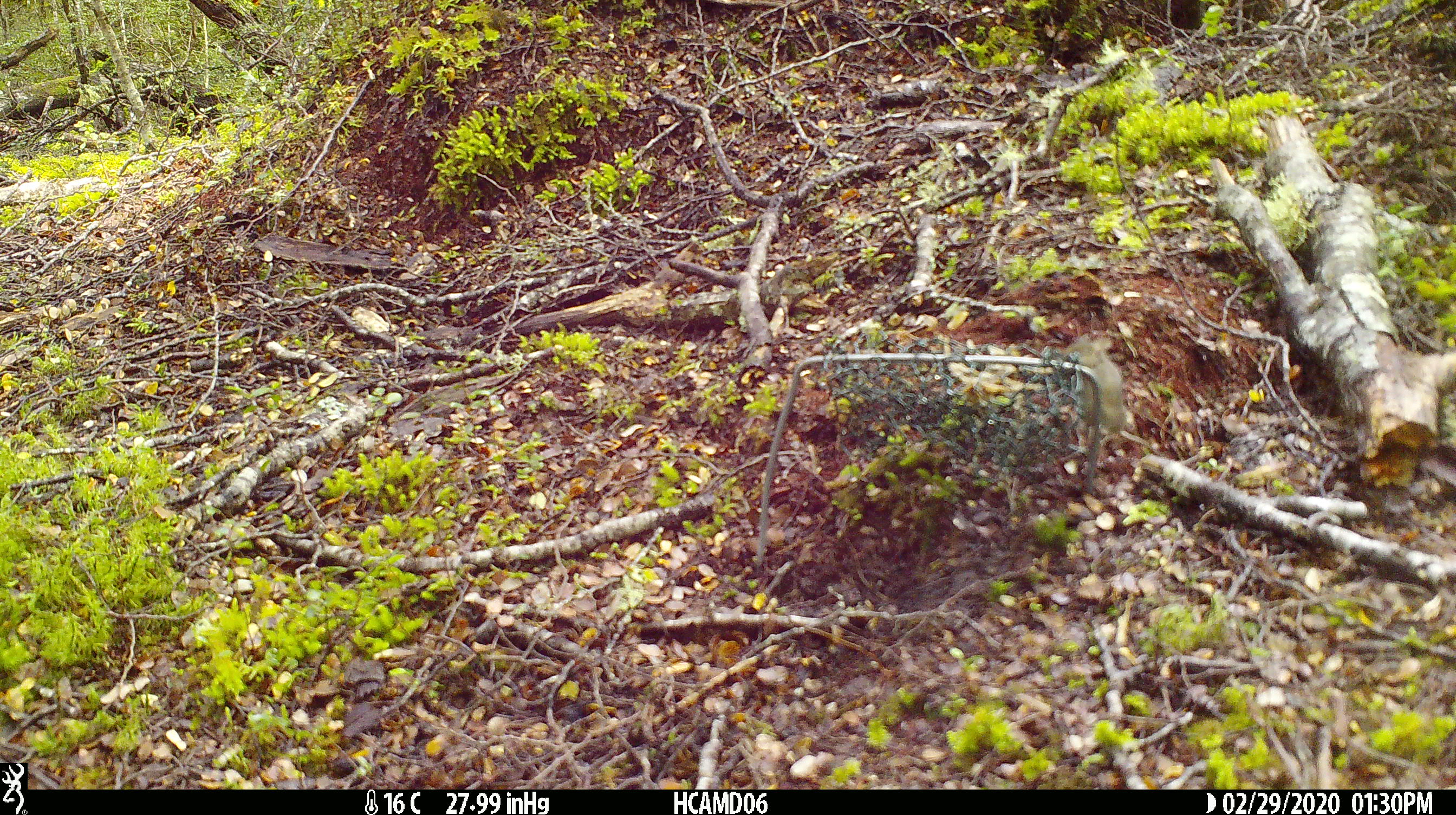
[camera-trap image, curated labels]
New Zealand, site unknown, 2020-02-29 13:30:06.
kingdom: Animalia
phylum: Chordata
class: Mammalia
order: Rodentia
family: Muridae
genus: Mus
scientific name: Mus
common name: mouse